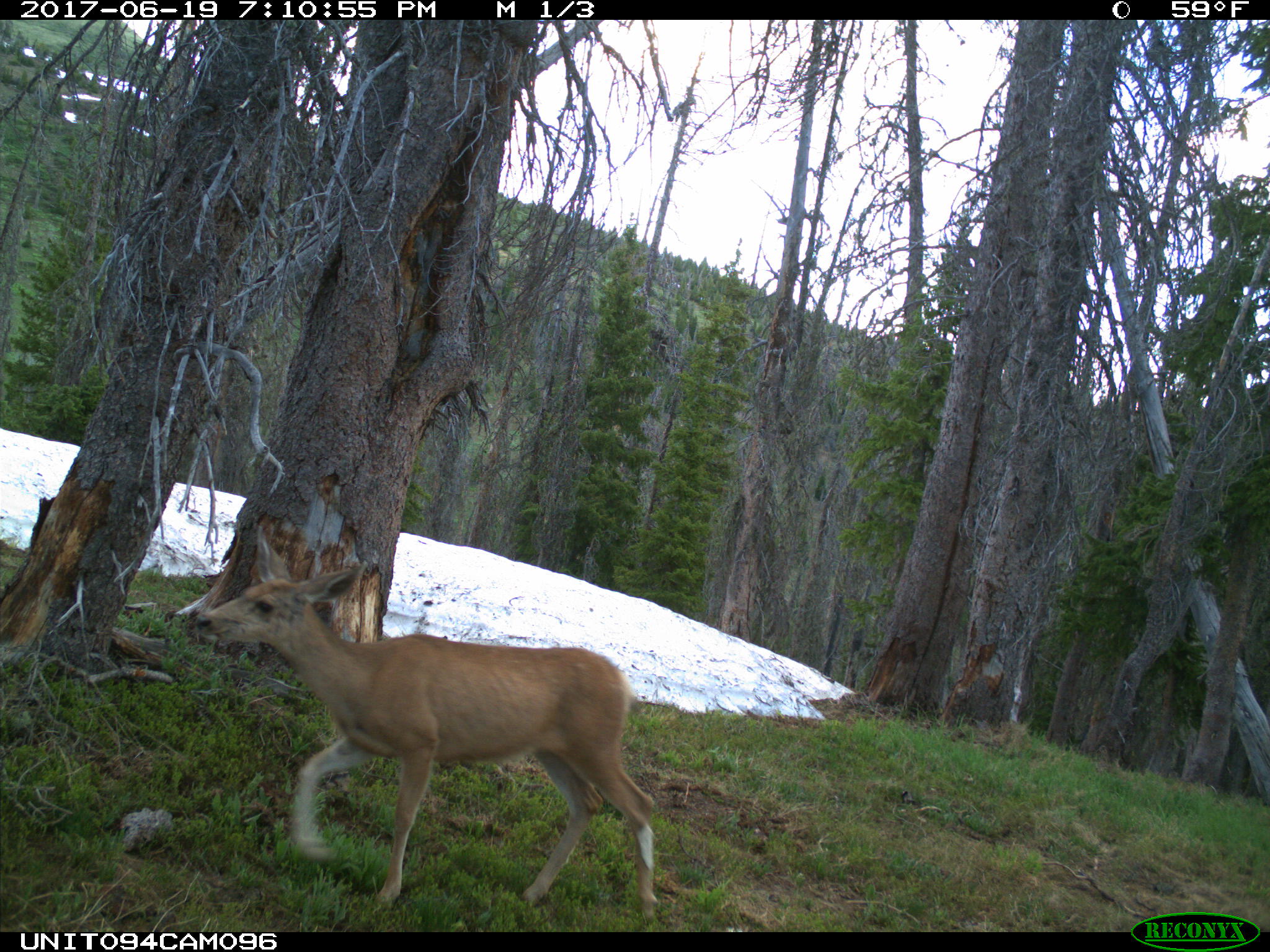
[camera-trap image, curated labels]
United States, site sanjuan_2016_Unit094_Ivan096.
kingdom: Animalia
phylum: Chordata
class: Mammalia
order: Artiodactyla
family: Cervidae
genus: Odocoileus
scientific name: Odocoileus hemionus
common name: mule deer